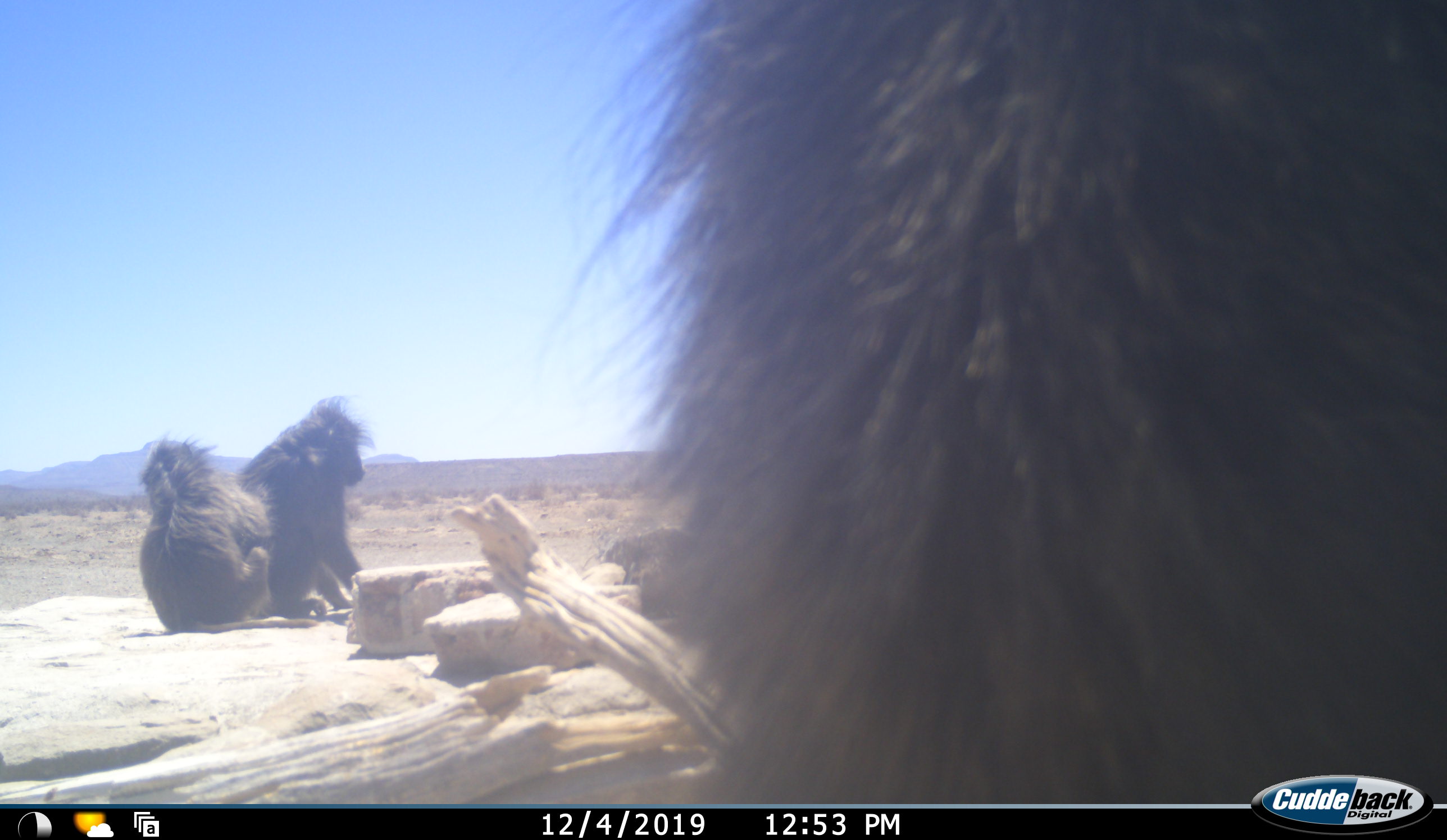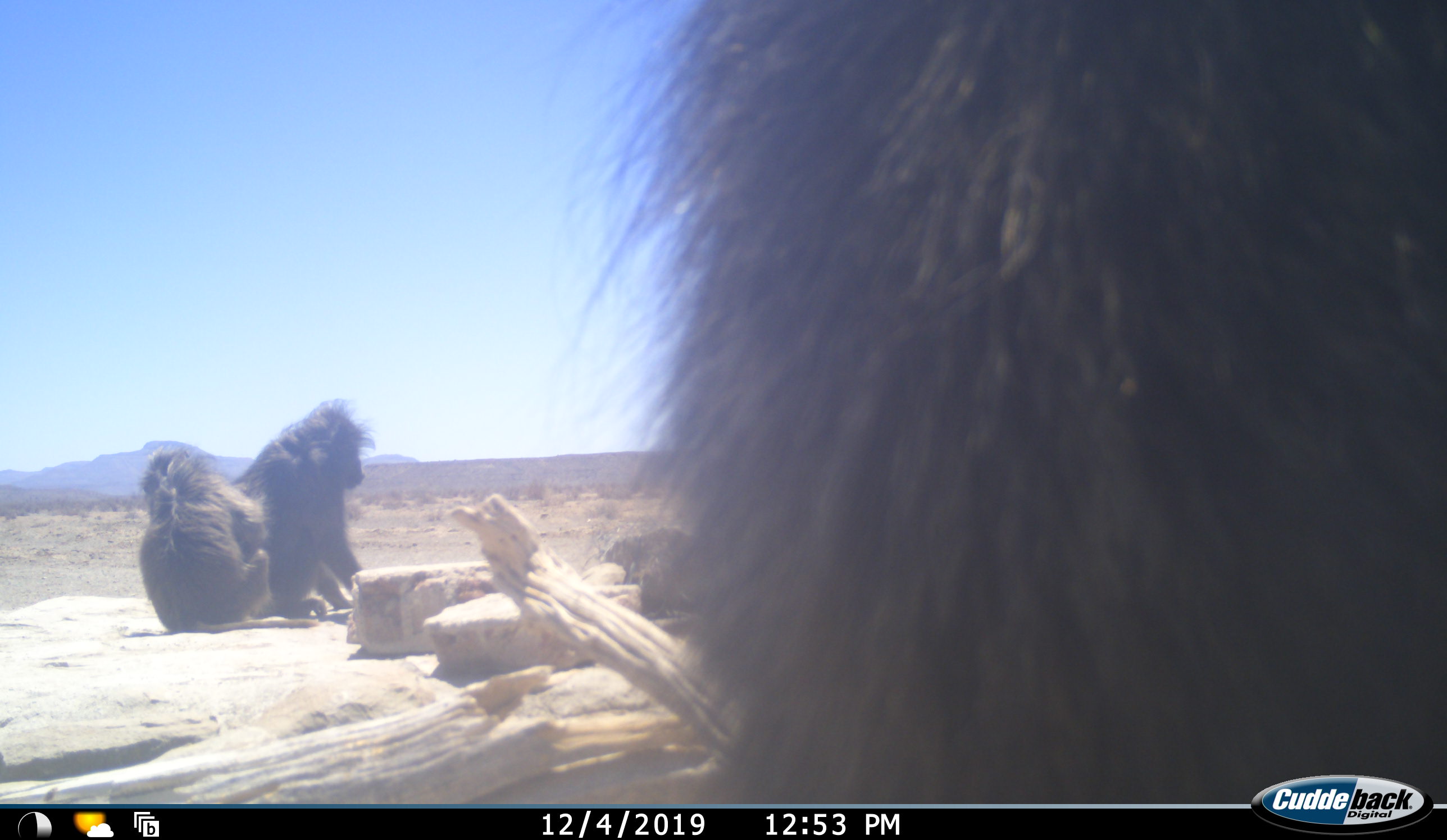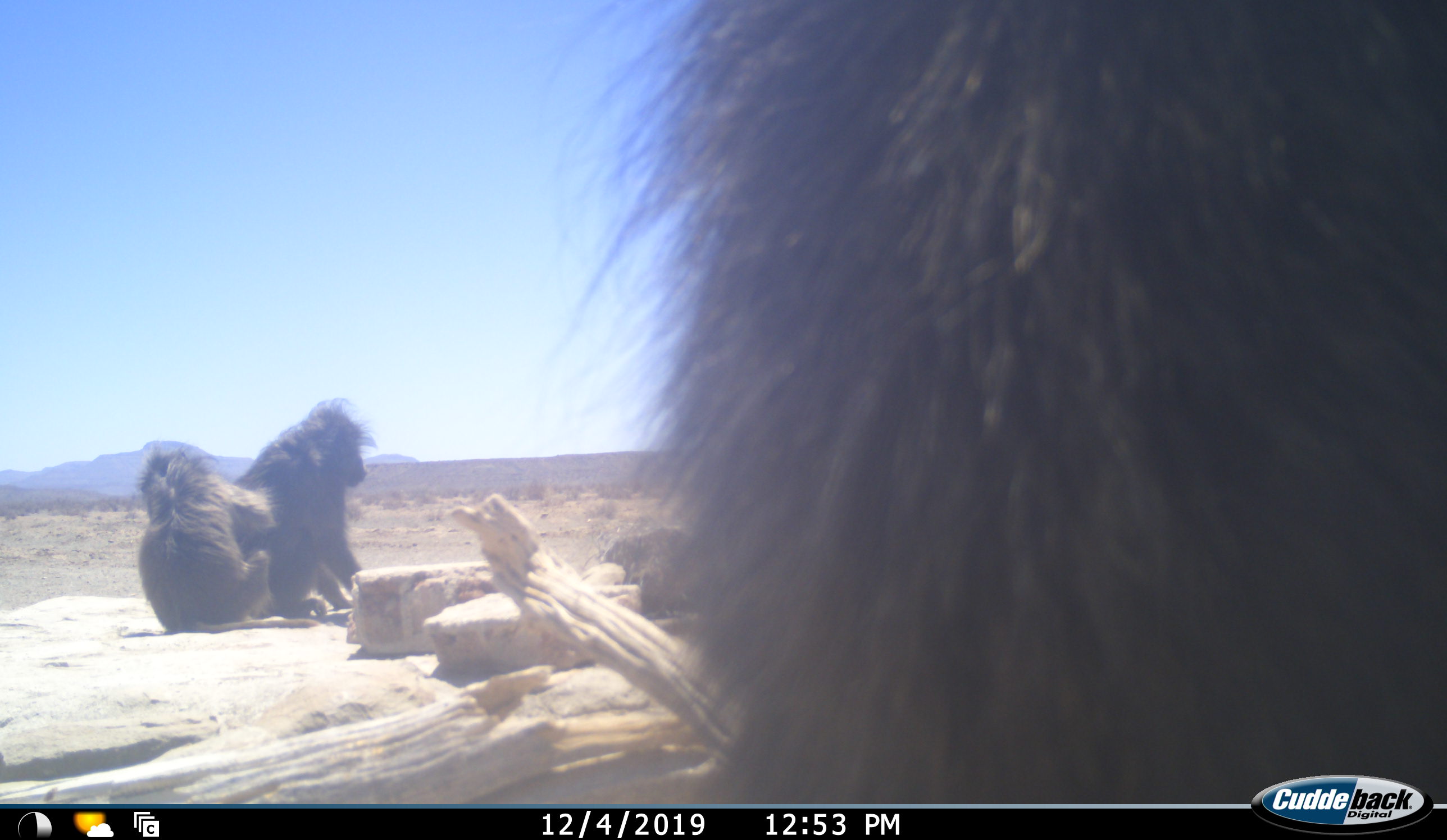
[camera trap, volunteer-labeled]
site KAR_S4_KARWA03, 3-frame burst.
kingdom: Animalia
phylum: Chordata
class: Mammalia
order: Primates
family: Cercopithecidae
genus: Papio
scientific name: Papio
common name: baboon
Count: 3.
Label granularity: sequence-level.